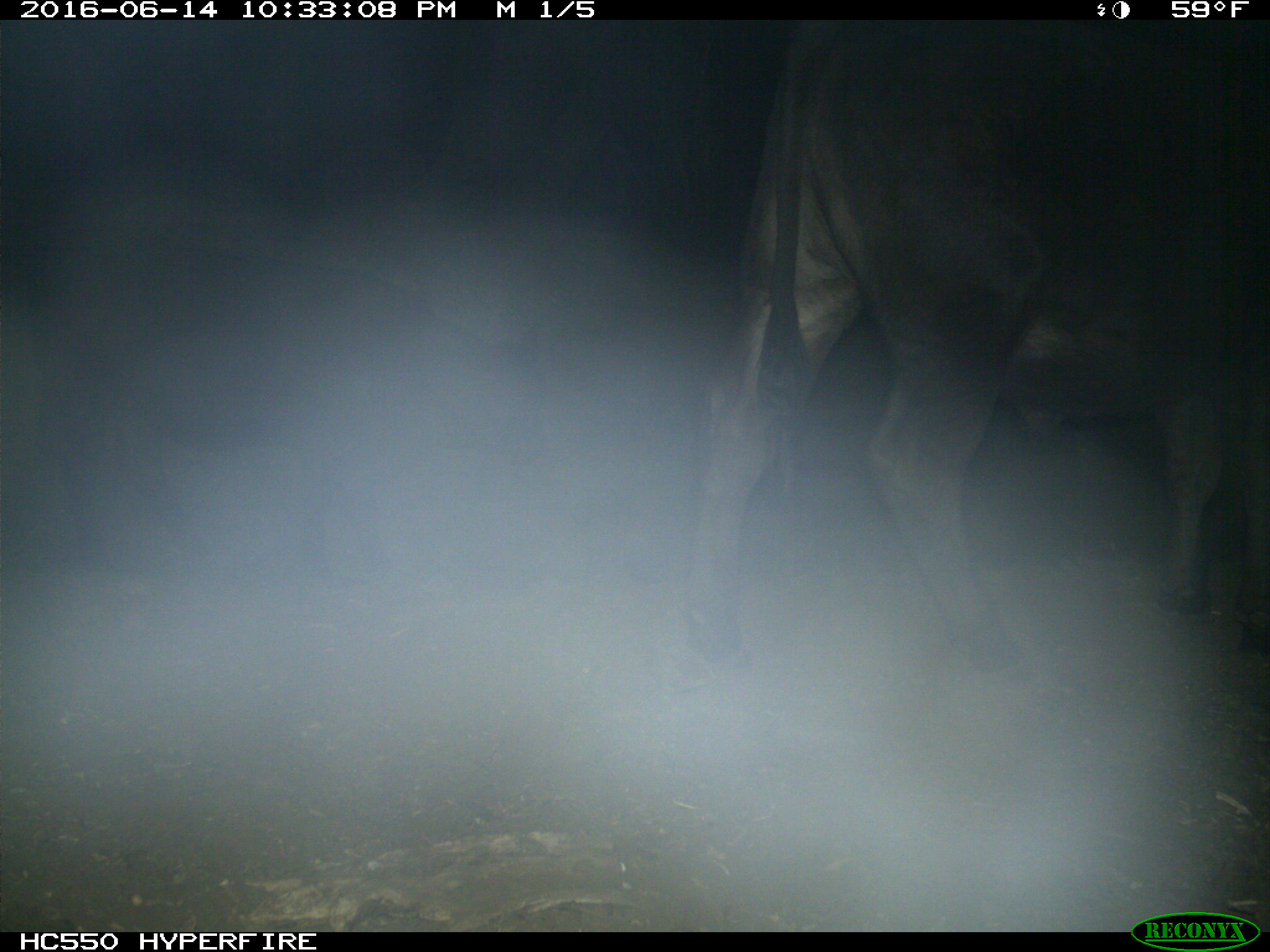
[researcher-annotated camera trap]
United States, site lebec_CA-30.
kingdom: Animalia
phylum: Chordata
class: Mammalia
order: Artiodactyla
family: Bovidae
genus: Bos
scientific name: Bos taurus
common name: domestic cow